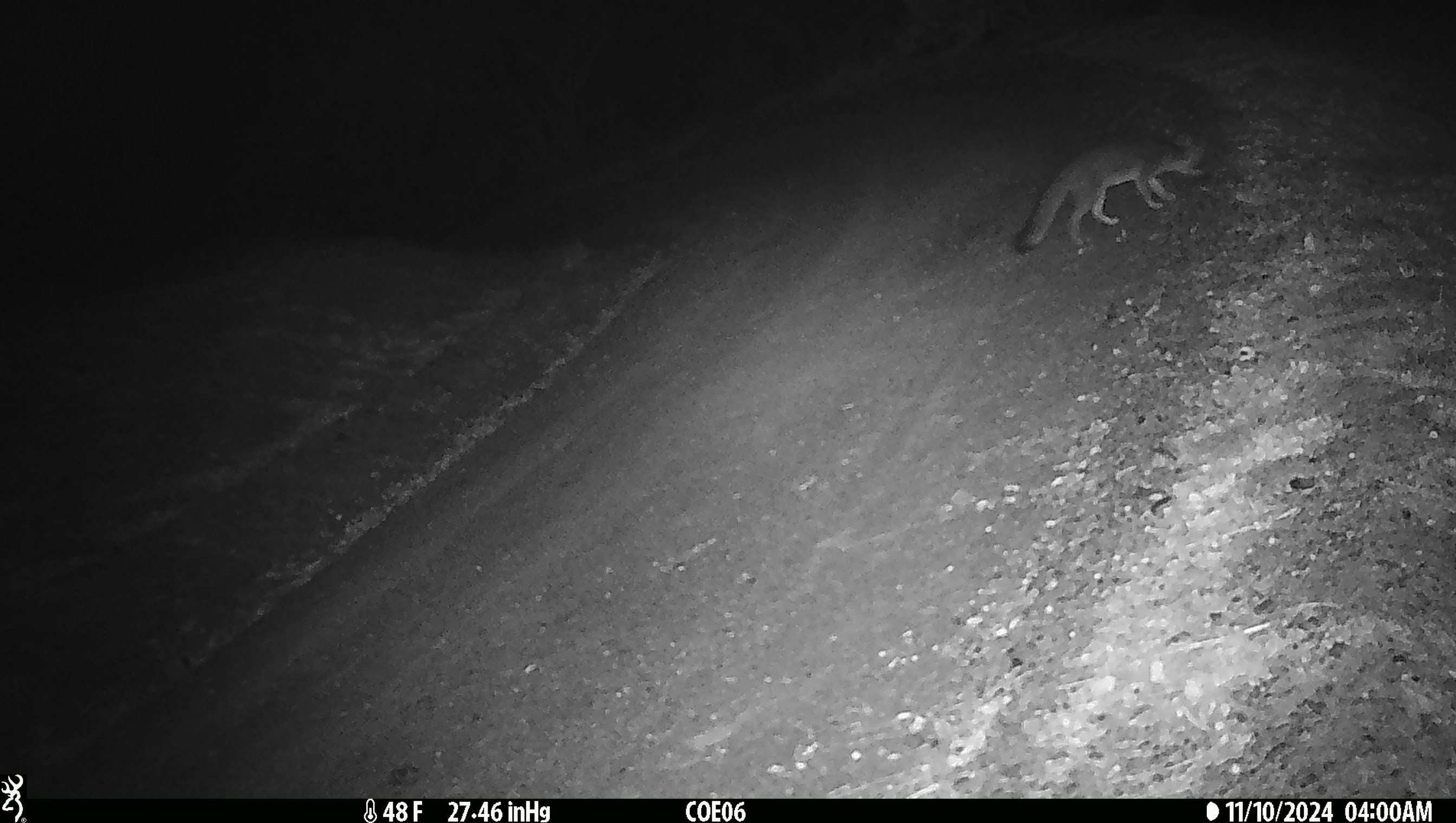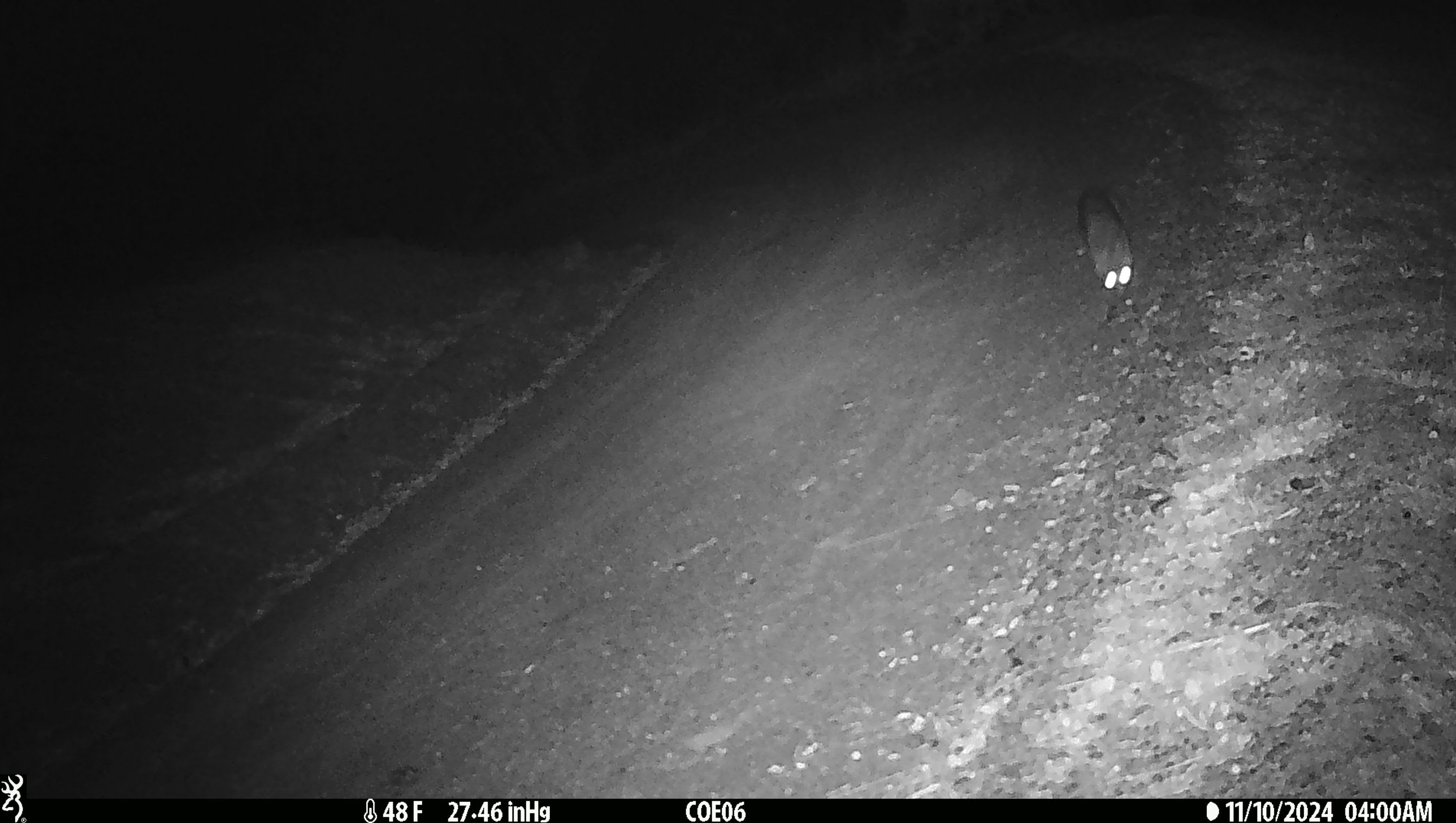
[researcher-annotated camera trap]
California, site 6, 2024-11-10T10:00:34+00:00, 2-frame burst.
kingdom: Animalia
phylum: Chordata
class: Mammalia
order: Carnivora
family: Canidae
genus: Urocyon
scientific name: Urocyon cinereoargenteus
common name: gray fox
Gray fox (Urocyon cinereoargenteus).